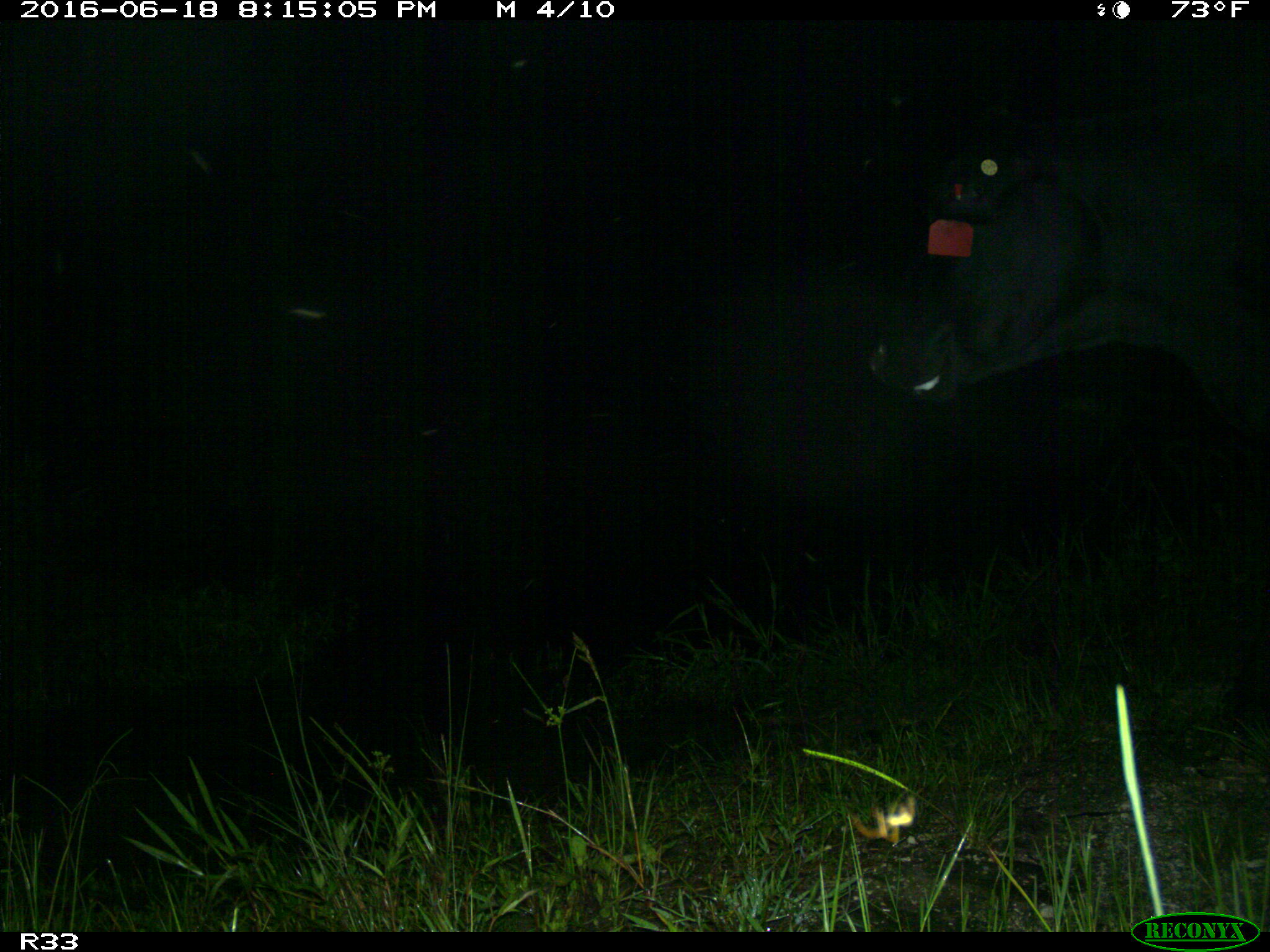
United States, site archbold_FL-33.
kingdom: Animalia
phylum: Chordata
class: Mammalia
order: Artiodactyla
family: Bovidae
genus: Bos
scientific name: Bos taurus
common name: domestic cow